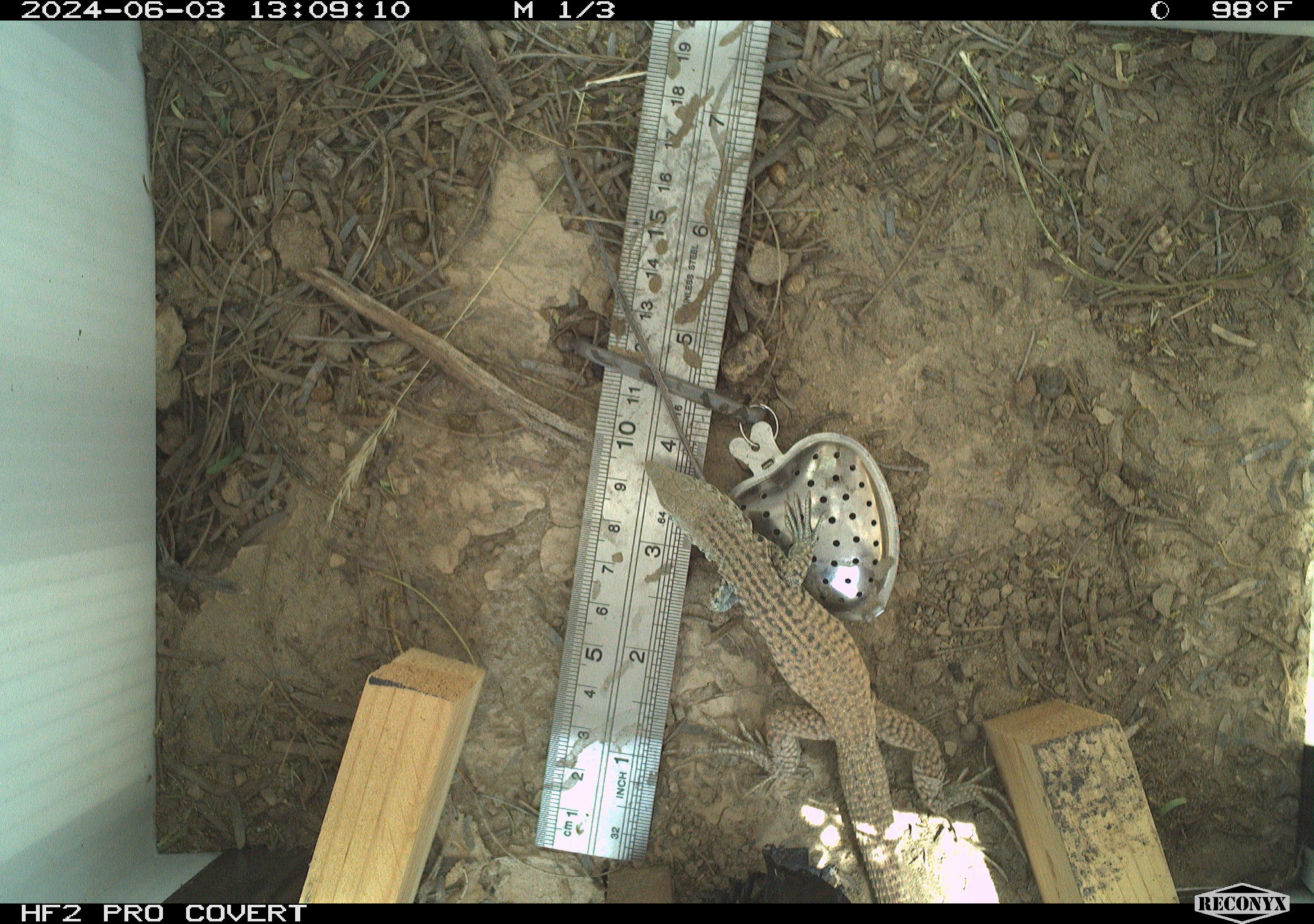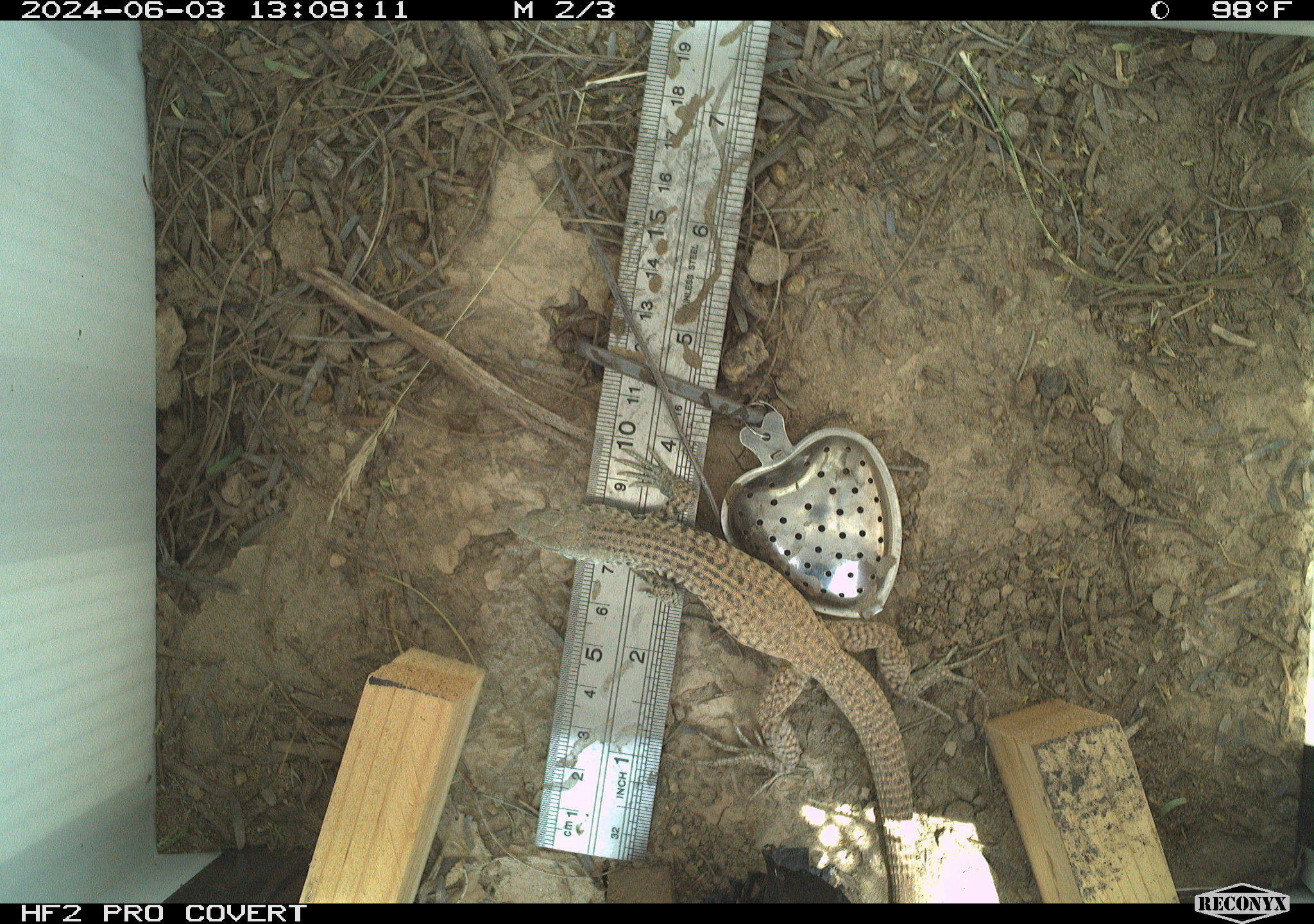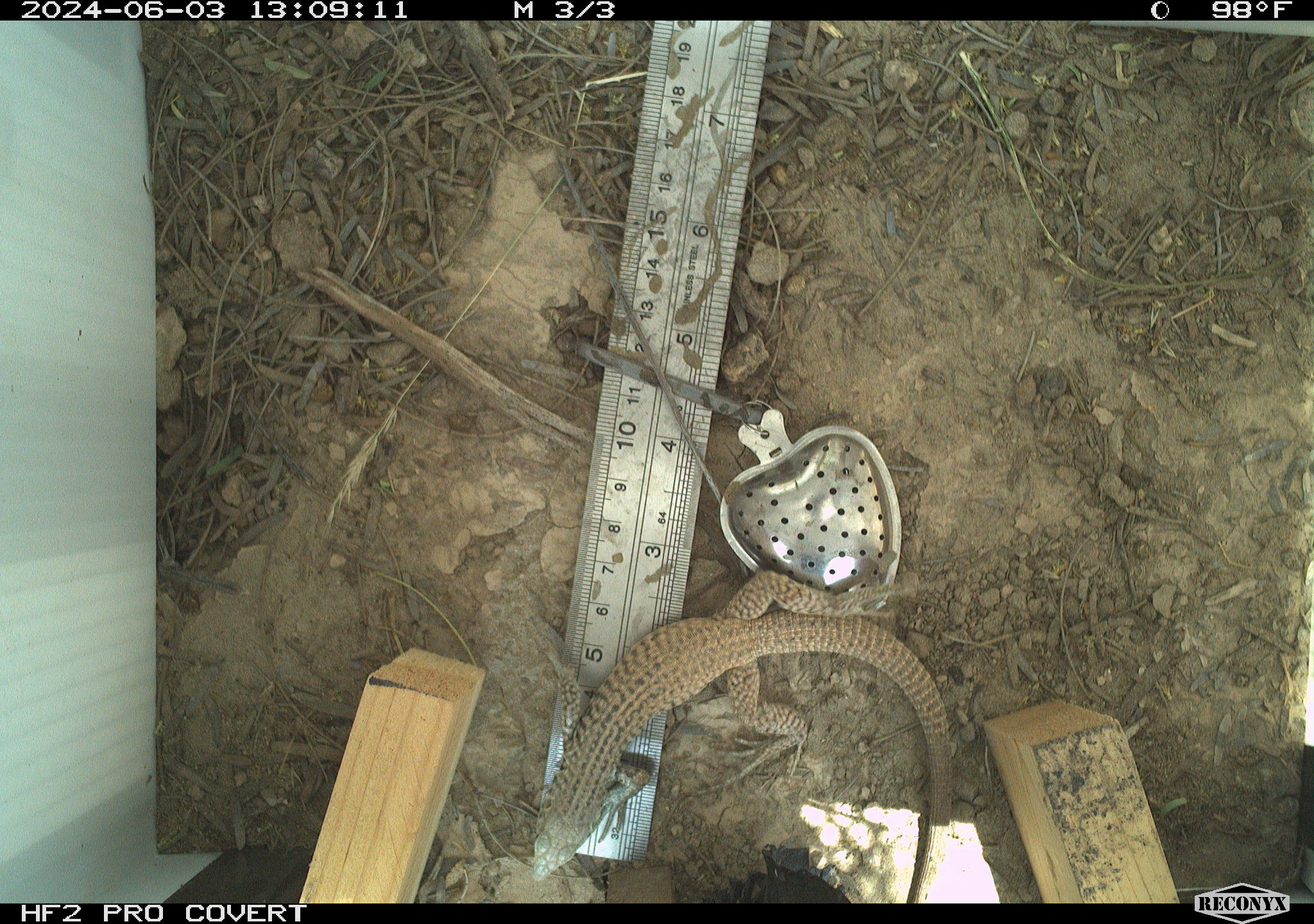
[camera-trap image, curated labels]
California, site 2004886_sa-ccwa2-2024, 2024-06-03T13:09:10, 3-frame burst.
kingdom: Animalia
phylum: Chordata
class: Reptilia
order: Squamata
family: Teiidae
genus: Aspidoscelis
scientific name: Aspidoscelis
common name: whiptail lizards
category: aspidoscelis species